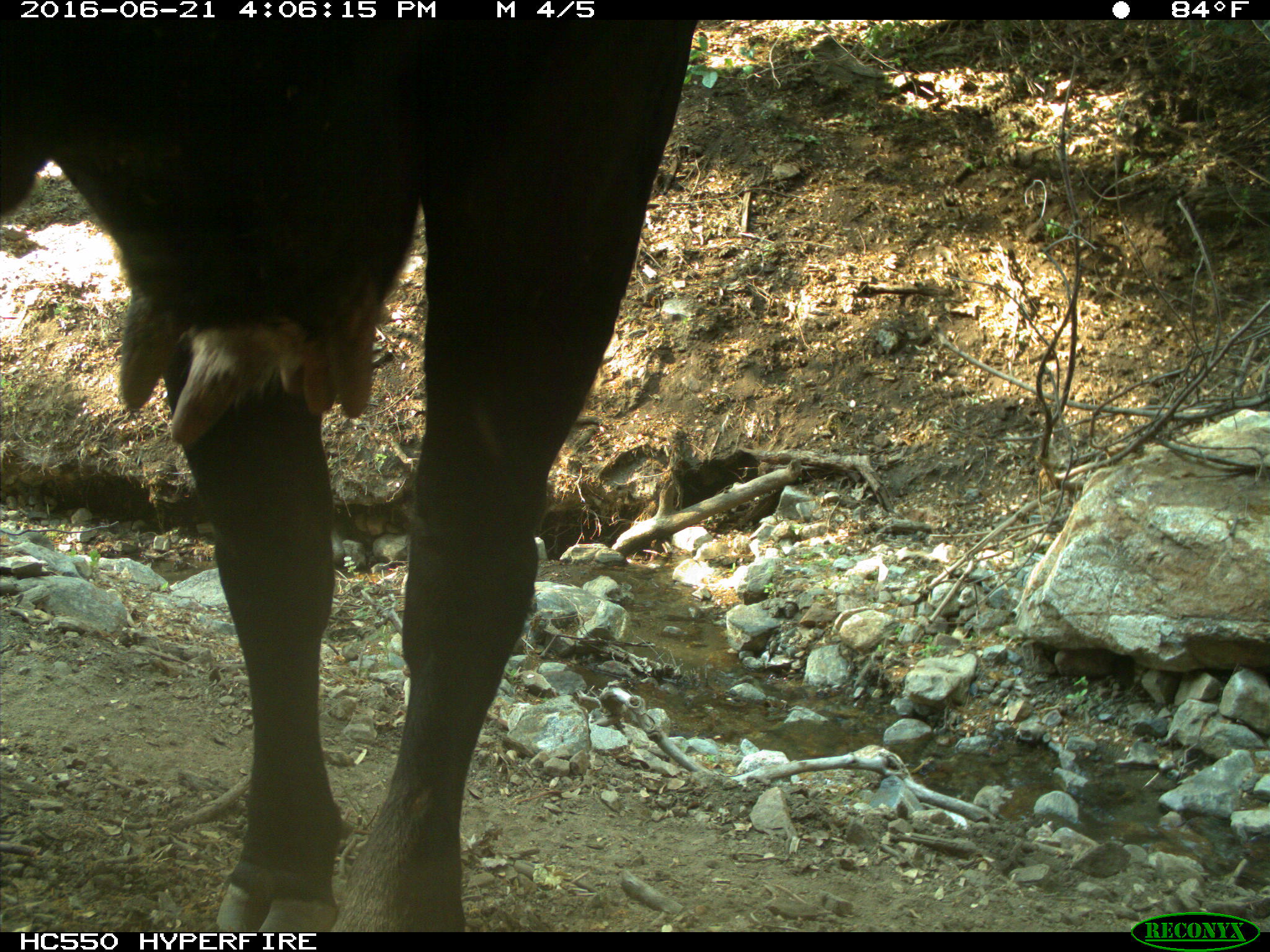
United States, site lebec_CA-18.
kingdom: Animalia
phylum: Chordata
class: Mammalia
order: Artiodactyla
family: Bovidae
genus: Bos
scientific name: Bos taurus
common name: domestic cow